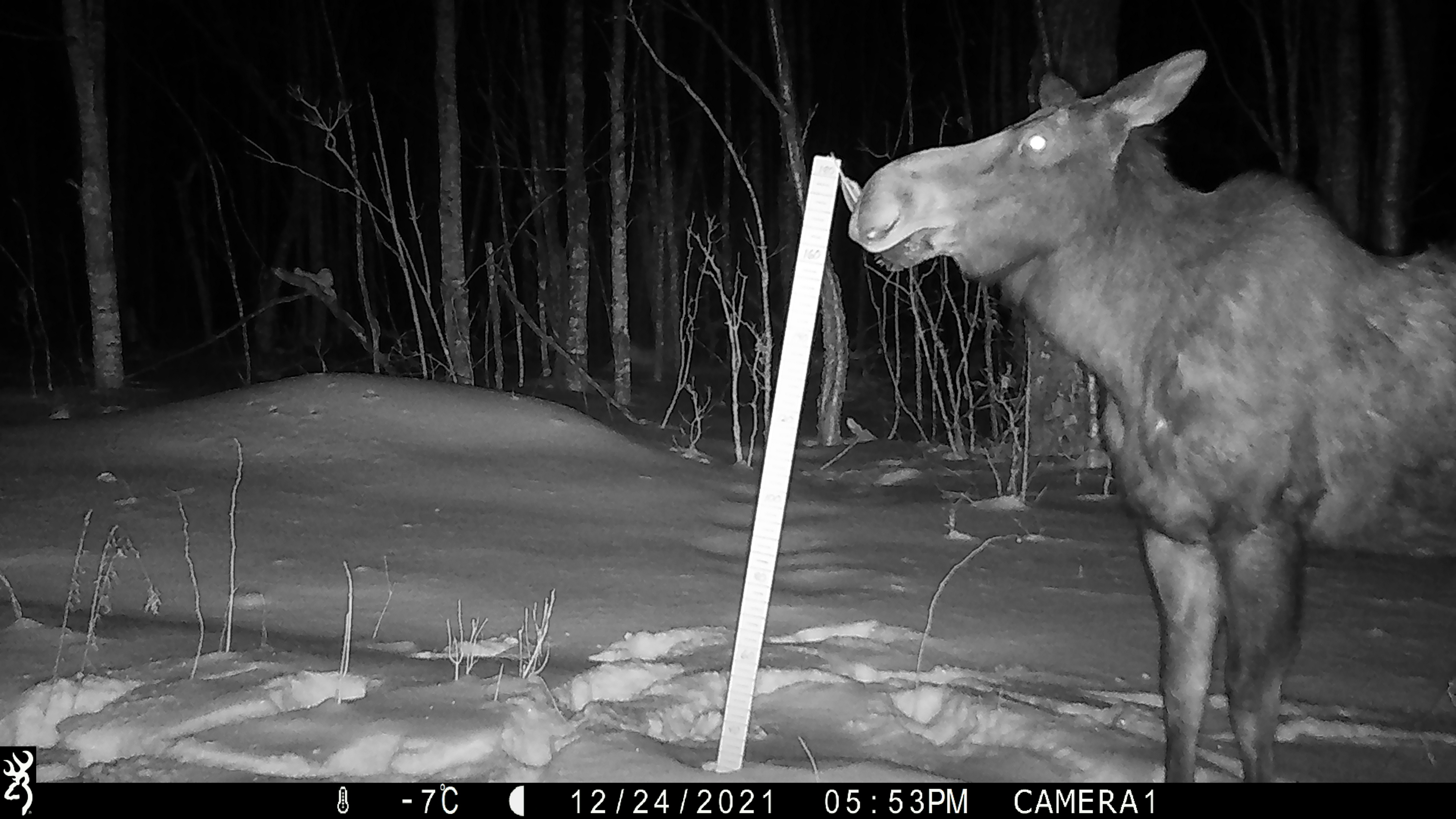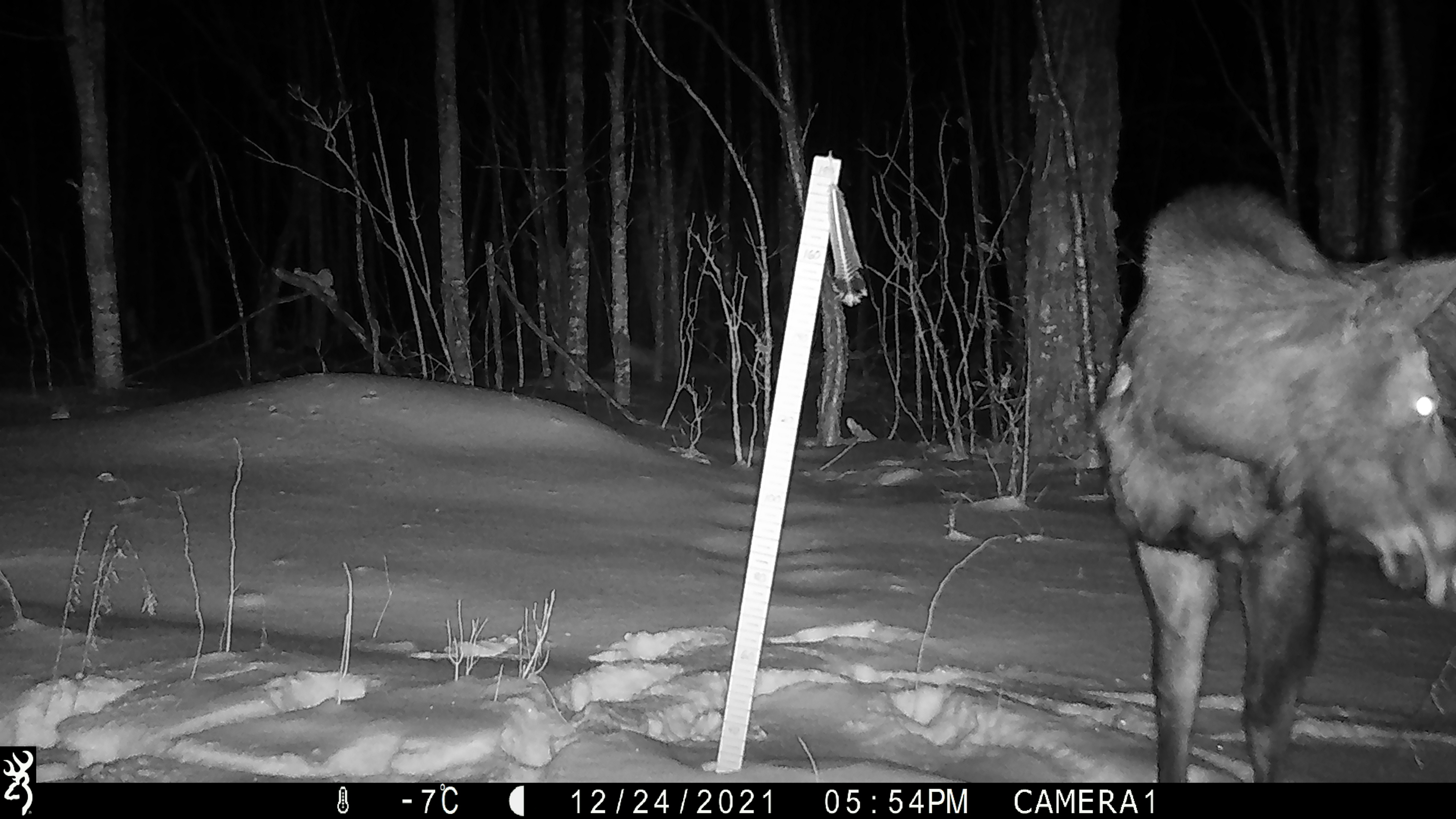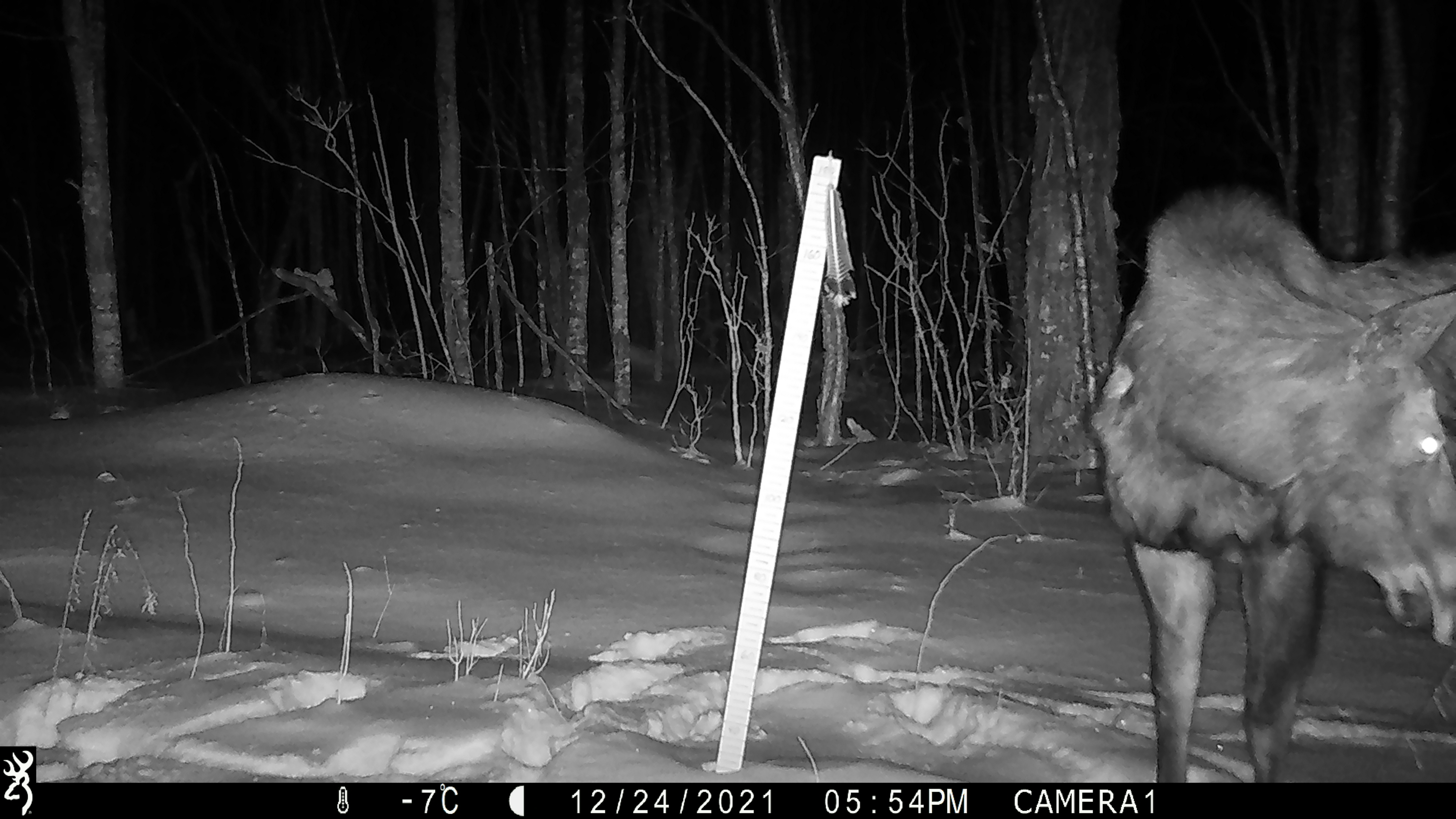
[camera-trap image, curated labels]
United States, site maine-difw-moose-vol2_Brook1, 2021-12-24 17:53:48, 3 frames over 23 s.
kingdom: Animalia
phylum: Chordata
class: Mammalia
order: Artiodactyla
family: Cervidae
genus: Alces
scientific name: Alces alces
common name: moose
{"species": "moose (Alces alces)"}